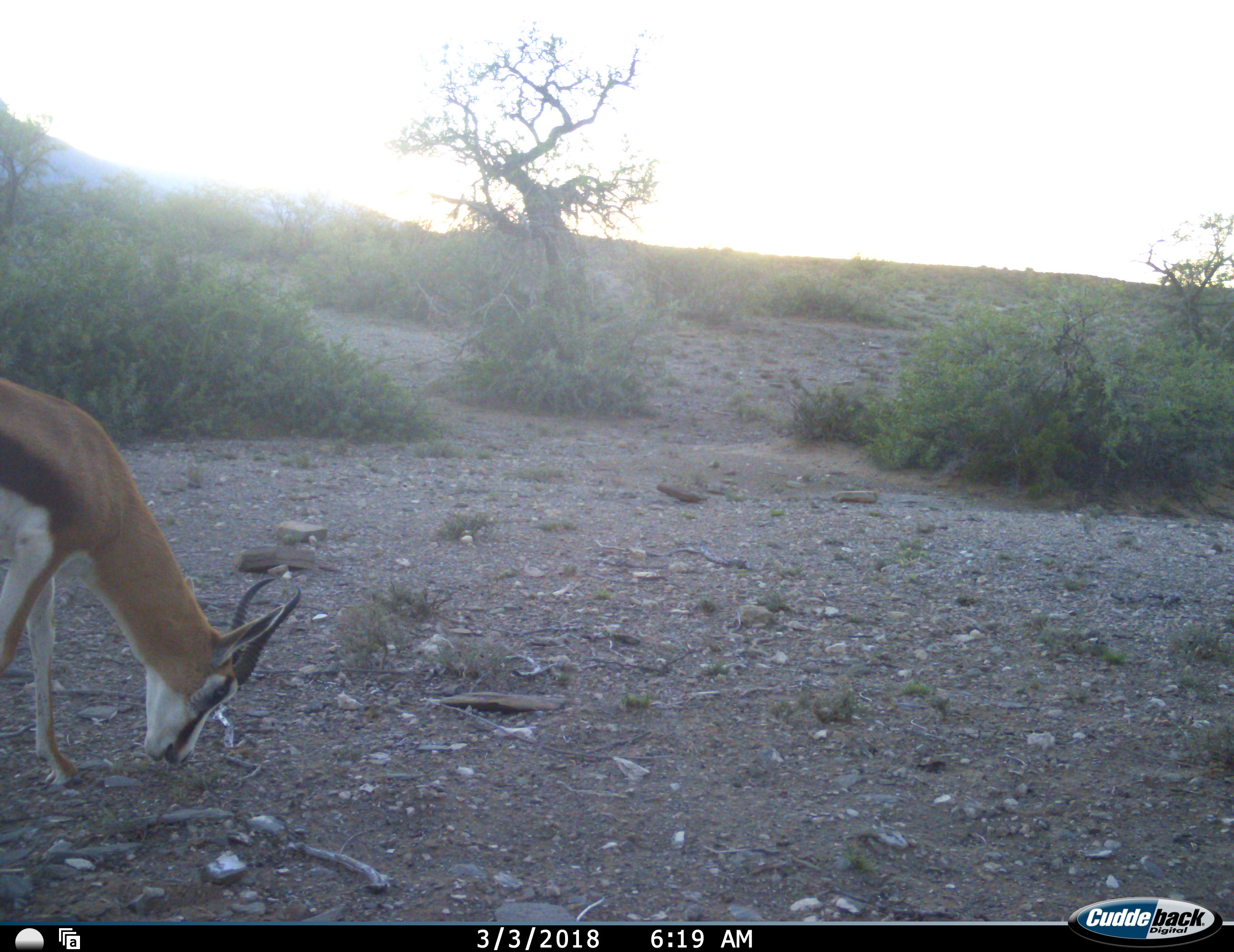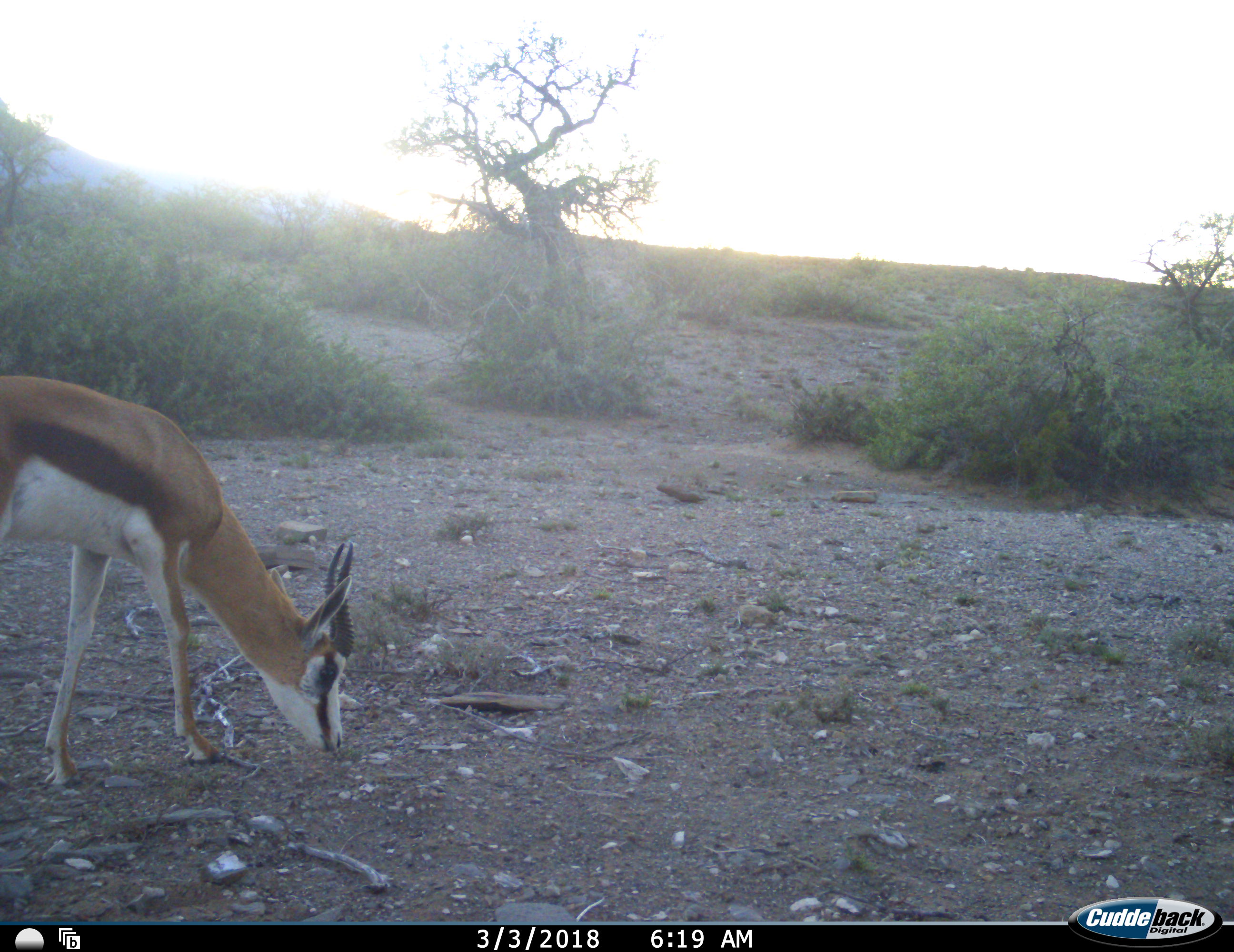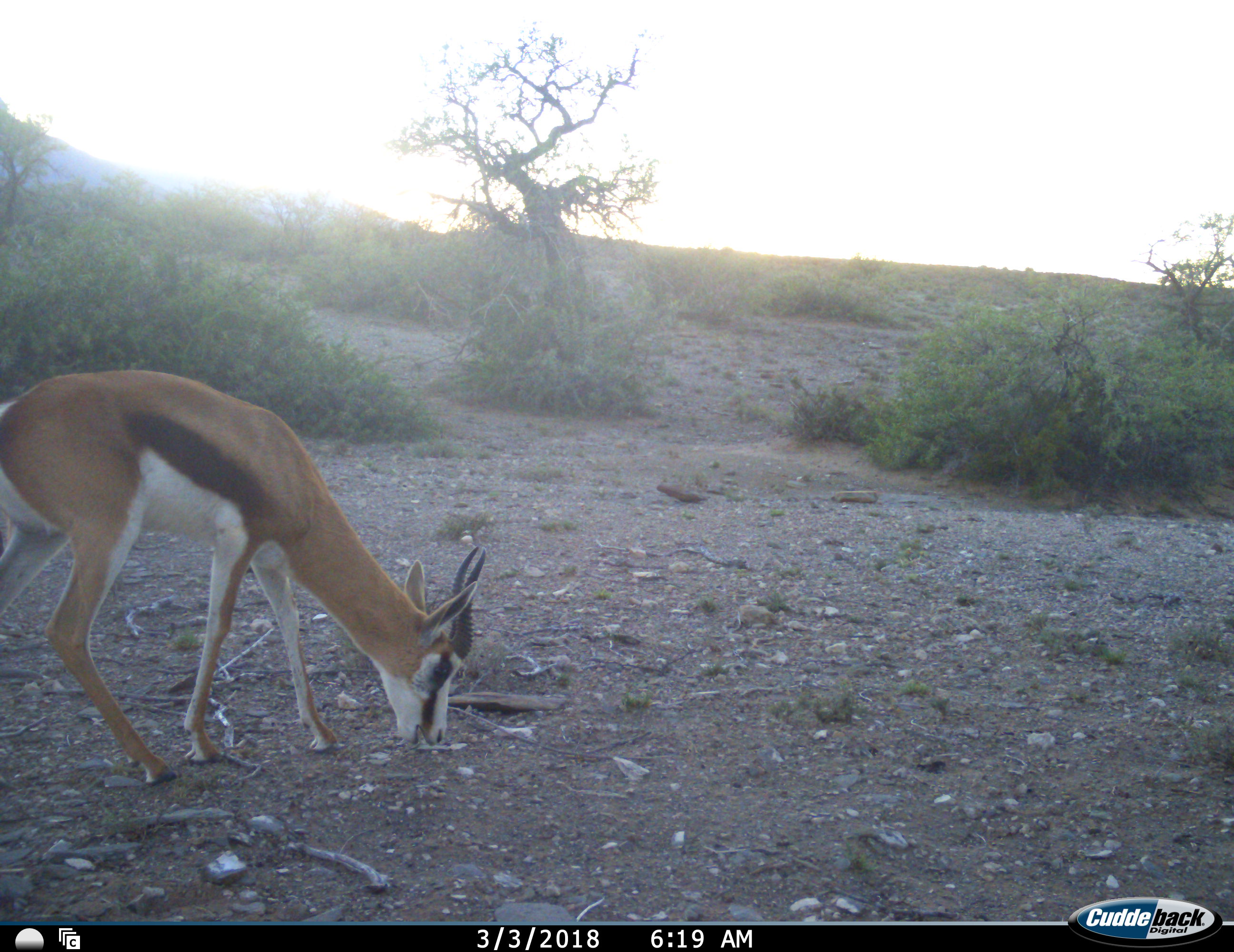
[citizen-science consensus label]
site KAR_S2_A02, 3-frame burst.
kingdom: Animalia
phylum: Chordata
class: Mammalia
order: Artiodactyla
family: Bovidae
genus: Antidorcas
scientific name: Antidorcas marsupialis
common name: springbok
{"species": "springbok (Antidorcas marsupialis)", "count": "1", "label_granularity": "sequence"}